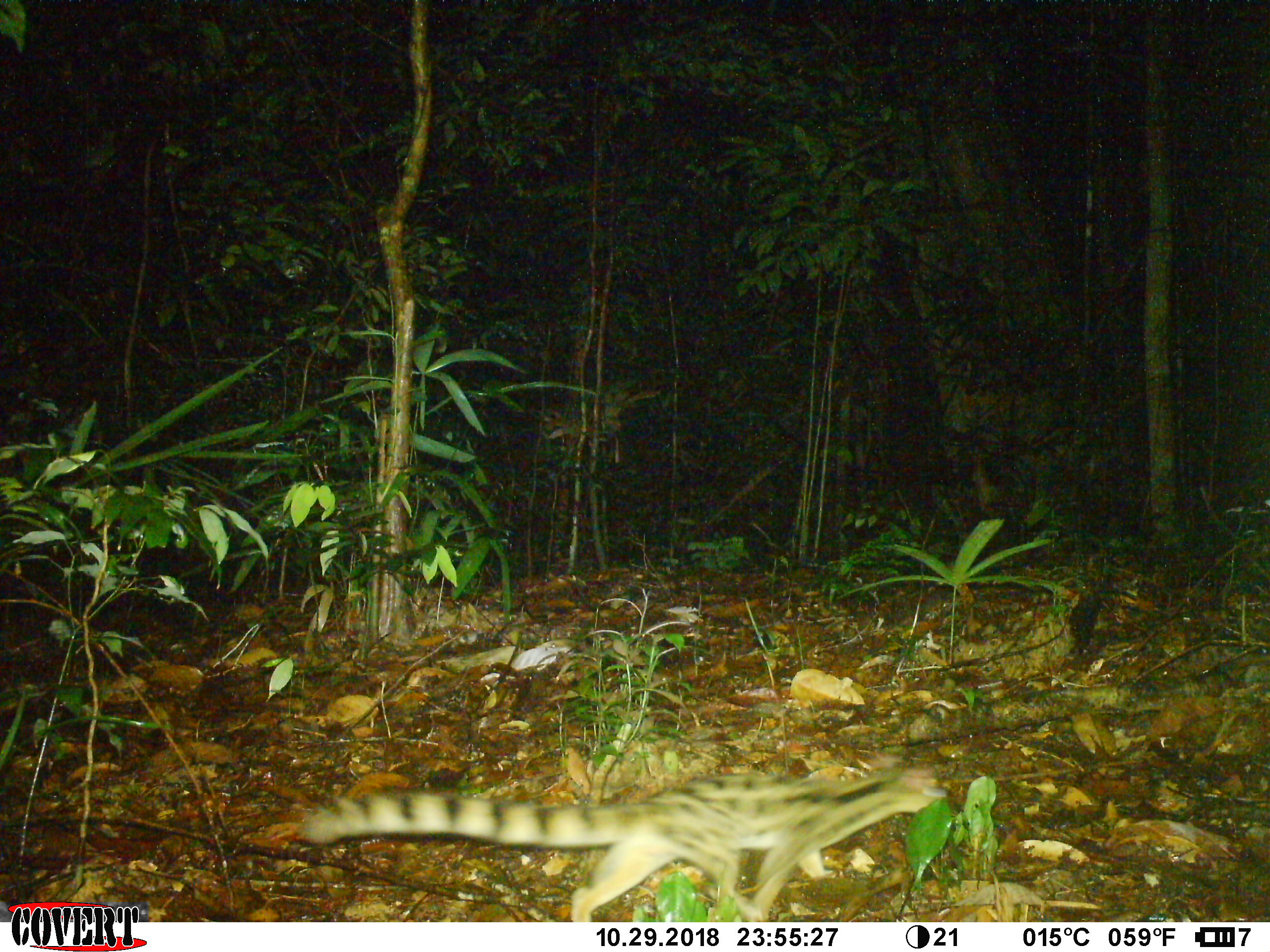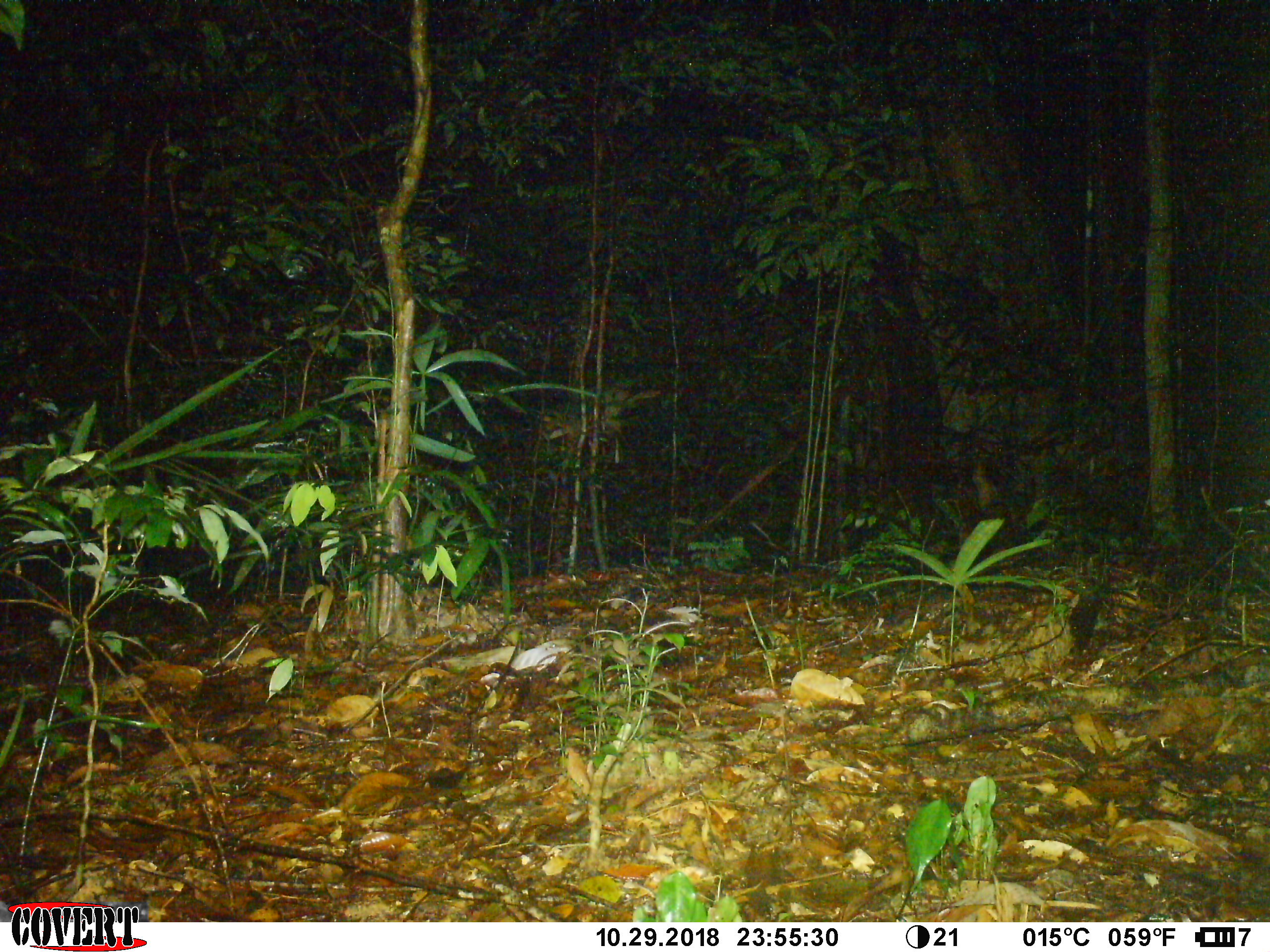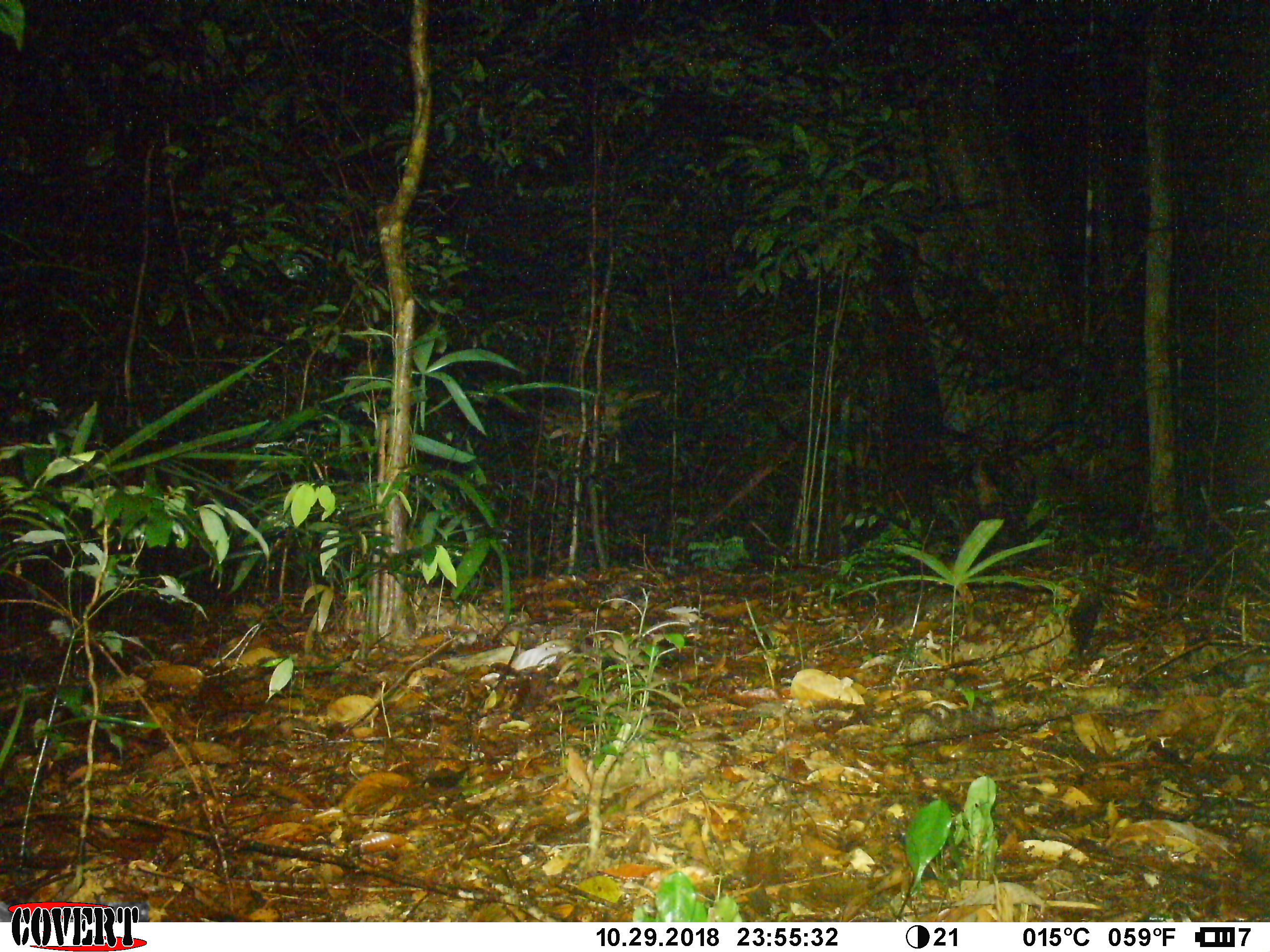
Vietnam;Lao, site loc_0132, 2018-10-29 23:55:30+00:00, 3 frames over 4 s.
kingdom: Animalia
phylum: Chordata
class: Mammalia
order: Carnivora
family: Prionodontidae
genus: Prionodon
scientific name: Prionodon pardicolor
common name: spotted linsang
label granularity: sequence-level